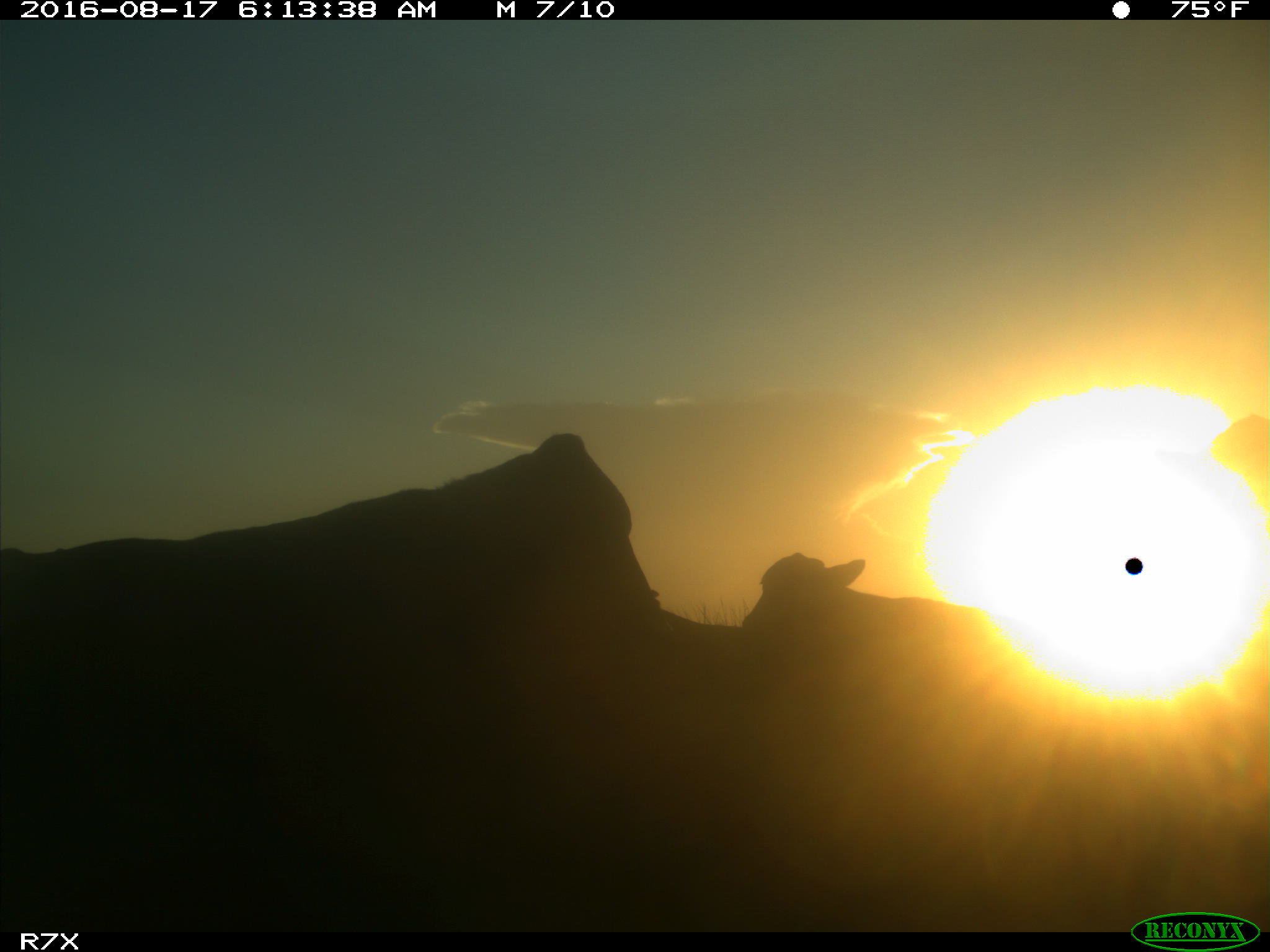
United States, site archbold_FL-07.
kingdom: Animalia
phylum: Chordata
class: Mammalia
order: Artiodactyla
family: Bovidae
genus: Bos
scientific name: Bos taurus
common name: domestic cow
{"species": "Bos taurus (domestic cow)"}